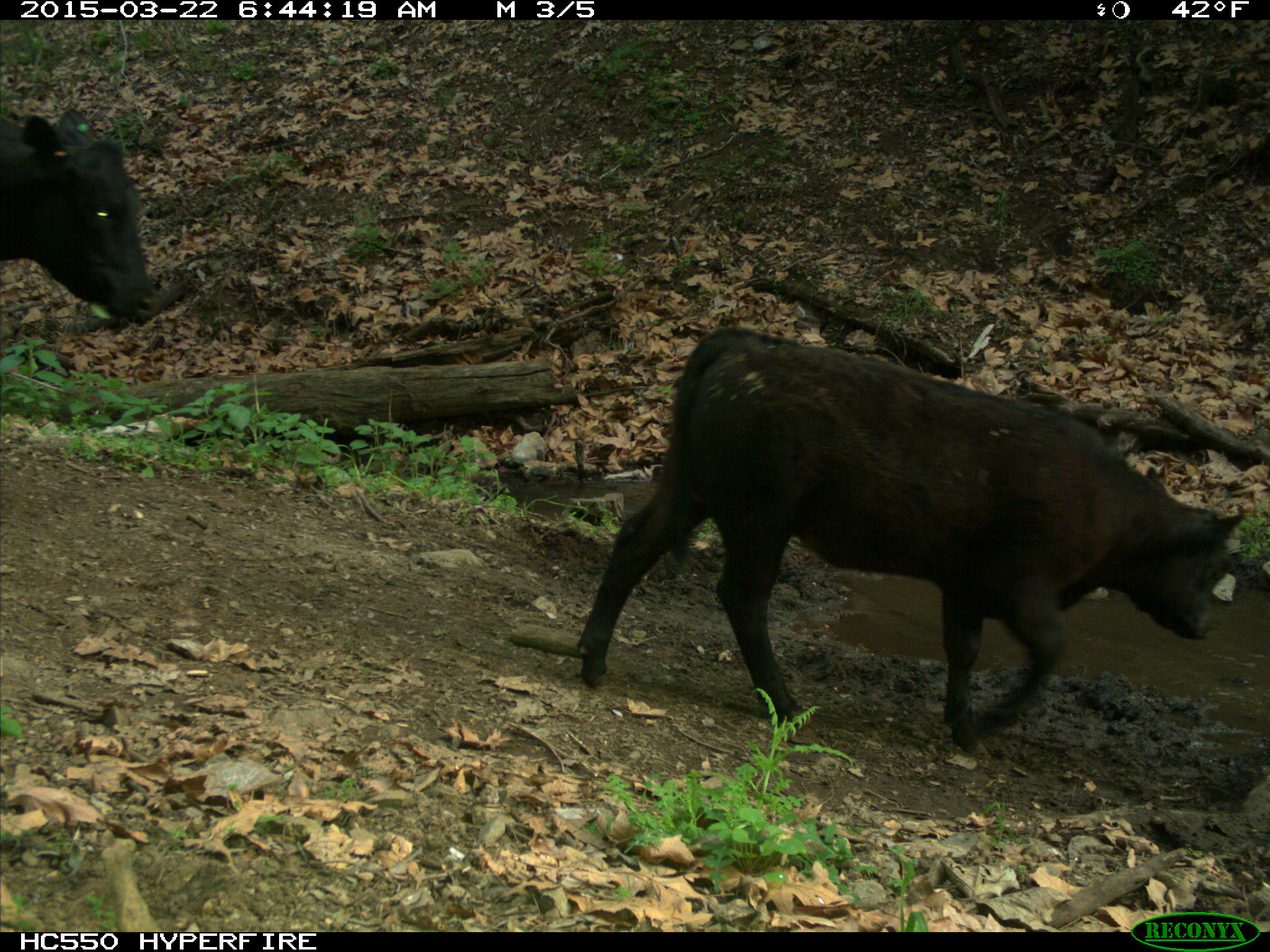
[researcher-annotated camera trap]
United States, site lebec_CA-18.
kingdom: Animalia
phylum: Chordata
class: Mammalia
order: Artiodactyla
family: Bovidae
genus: Bos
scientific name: Bos taurus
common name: domestic cow